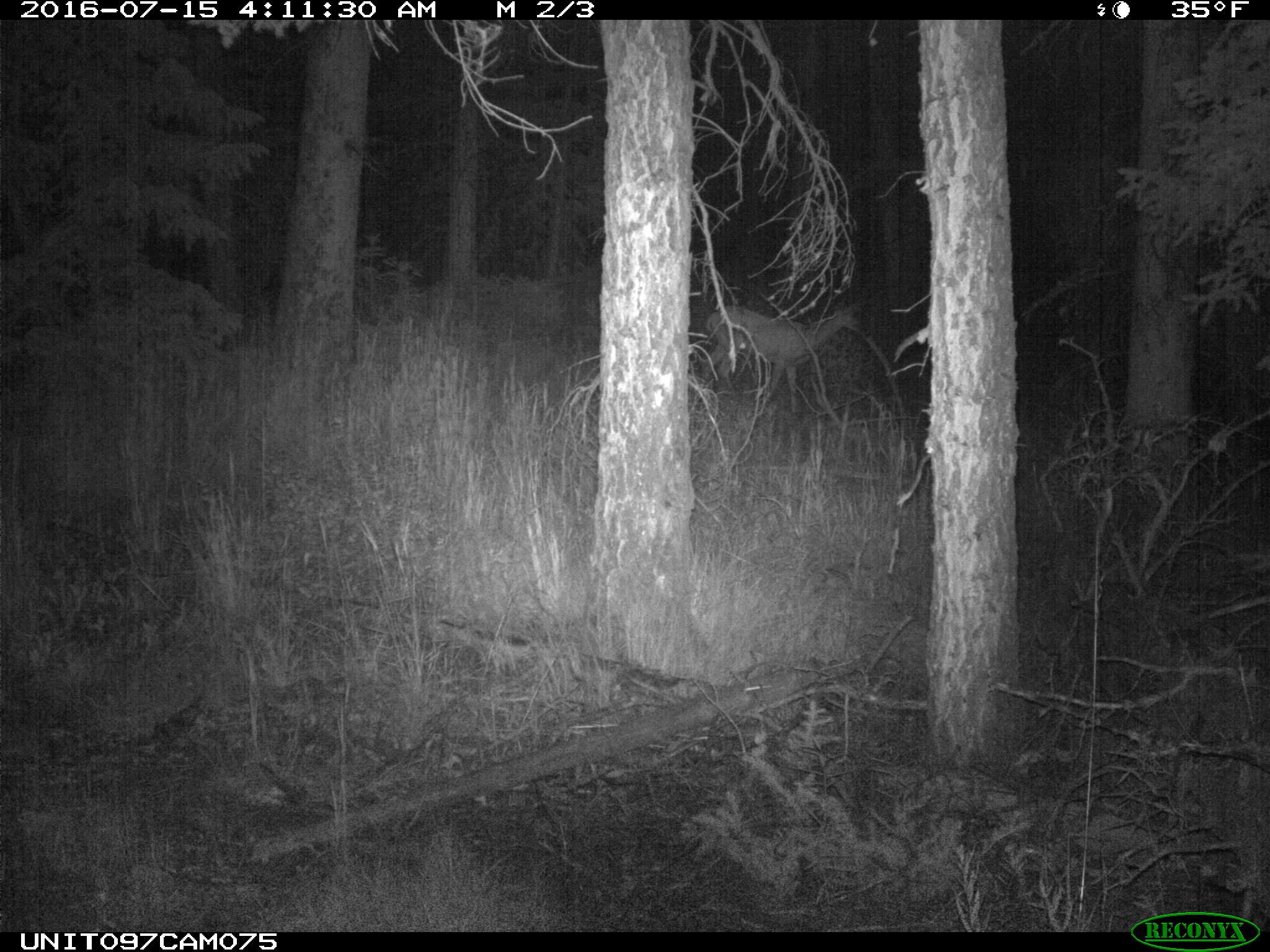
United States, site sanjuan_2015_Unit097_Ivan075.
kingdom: Animalia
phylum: Chordata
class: Mammalia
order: Artiodactyla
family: Cervidae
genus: Odocoileus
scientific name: Odocoileus hemionus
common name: mule deer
Odocoileus hemionus (mule deer).